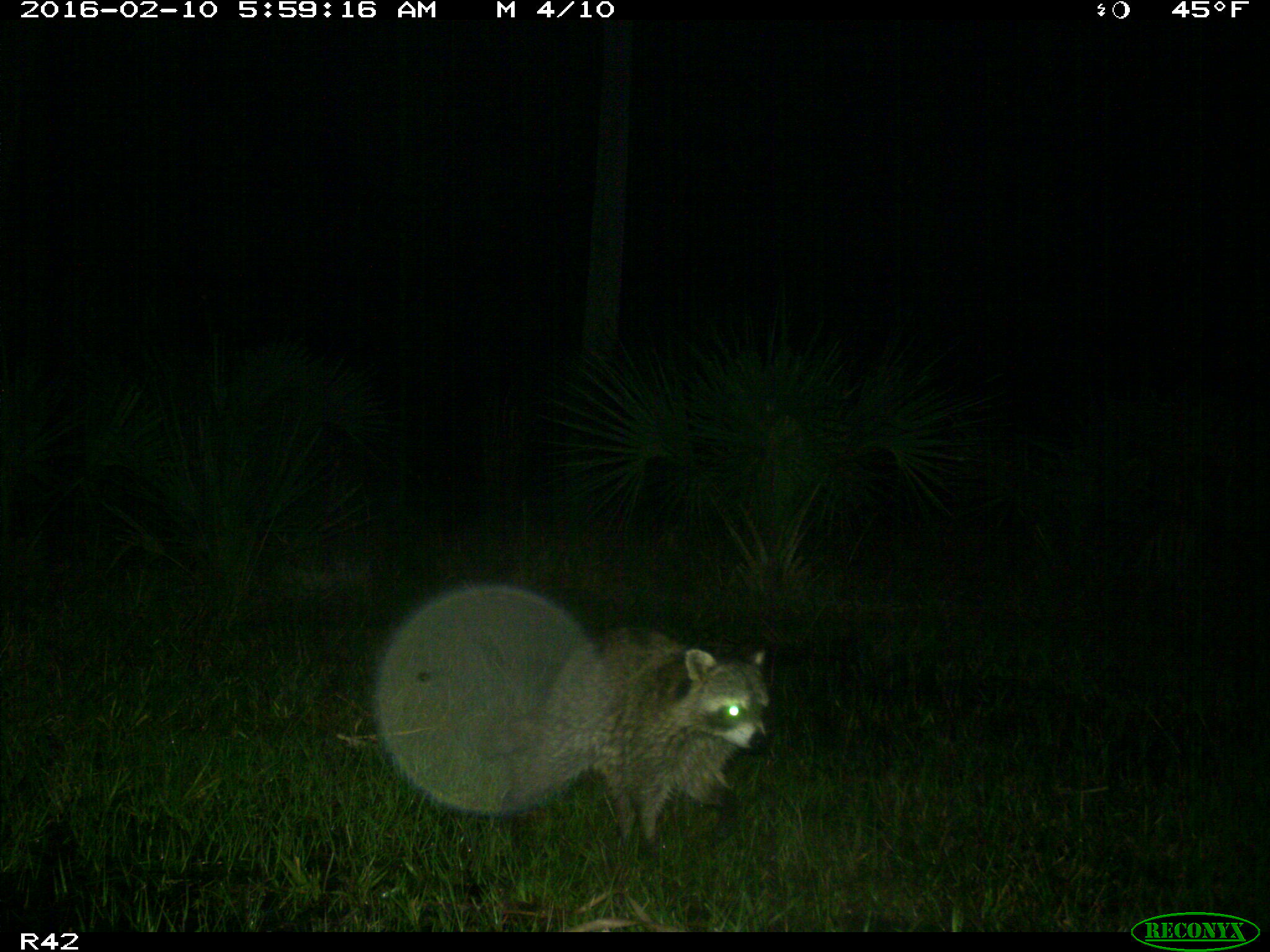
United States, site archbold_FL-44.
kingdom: Animalia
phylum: Chordata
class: Mammalia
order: Carnivora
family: Procyonidae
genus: Procyon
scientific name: Procyon lotor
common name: common raccoon